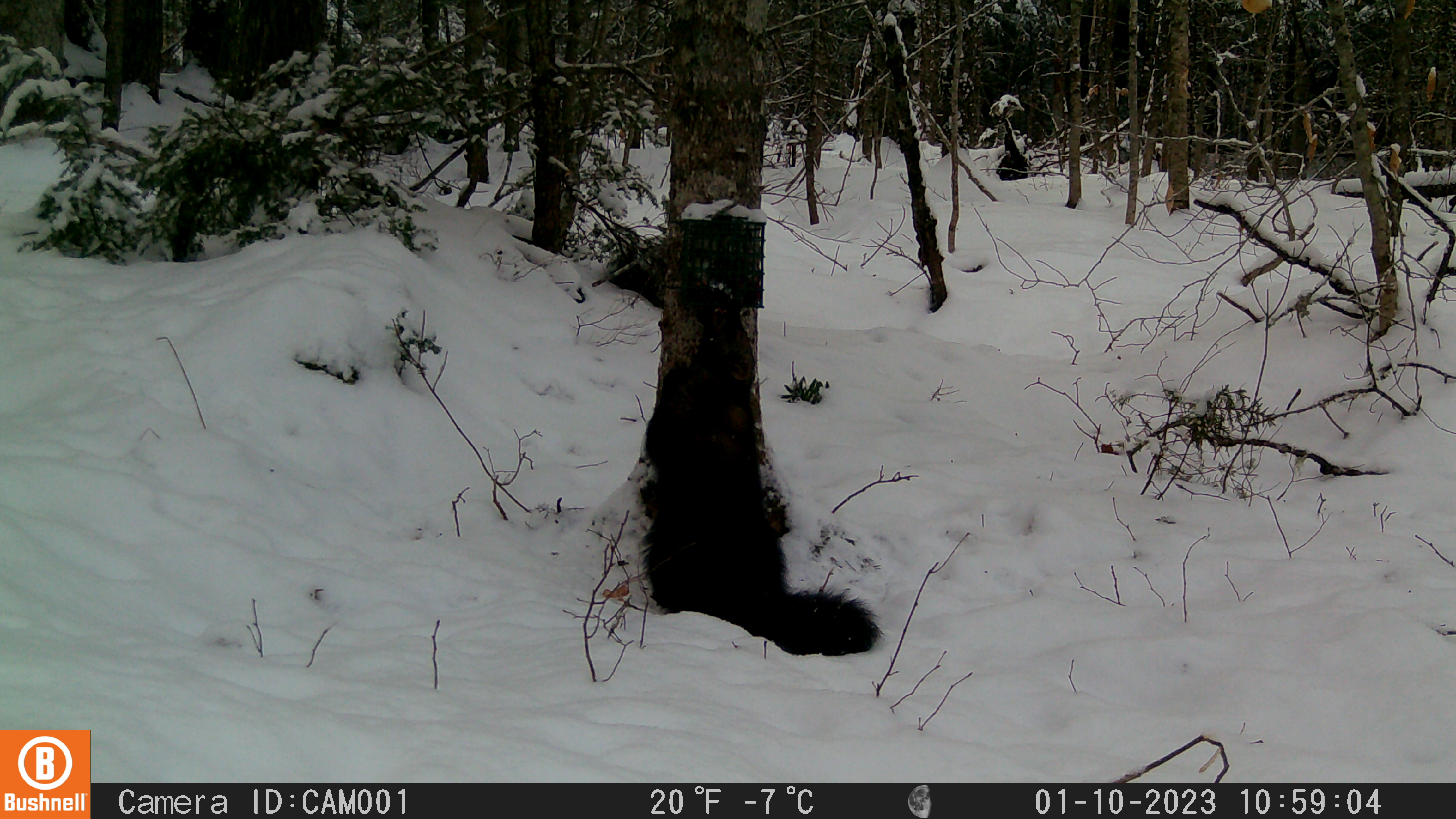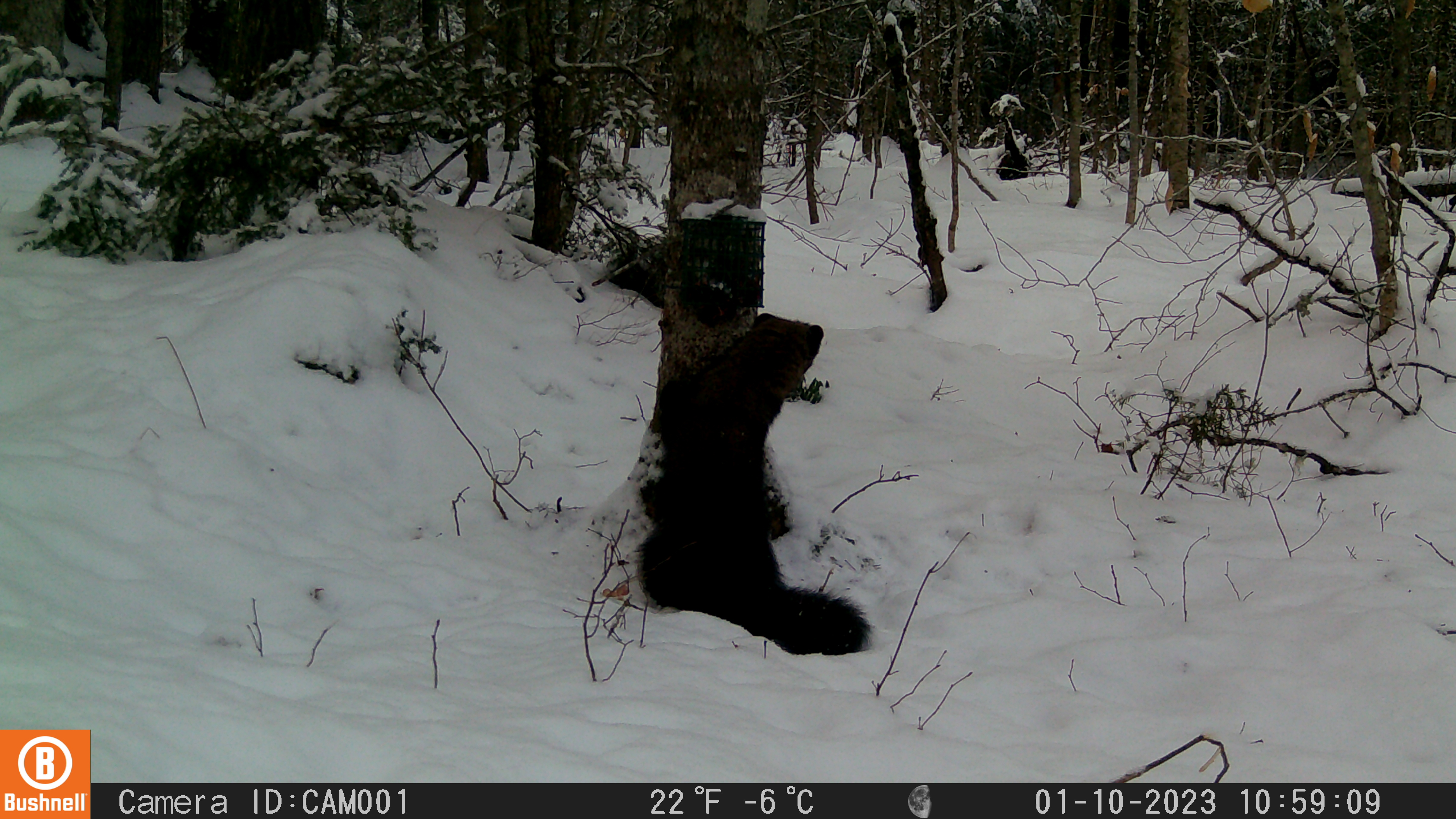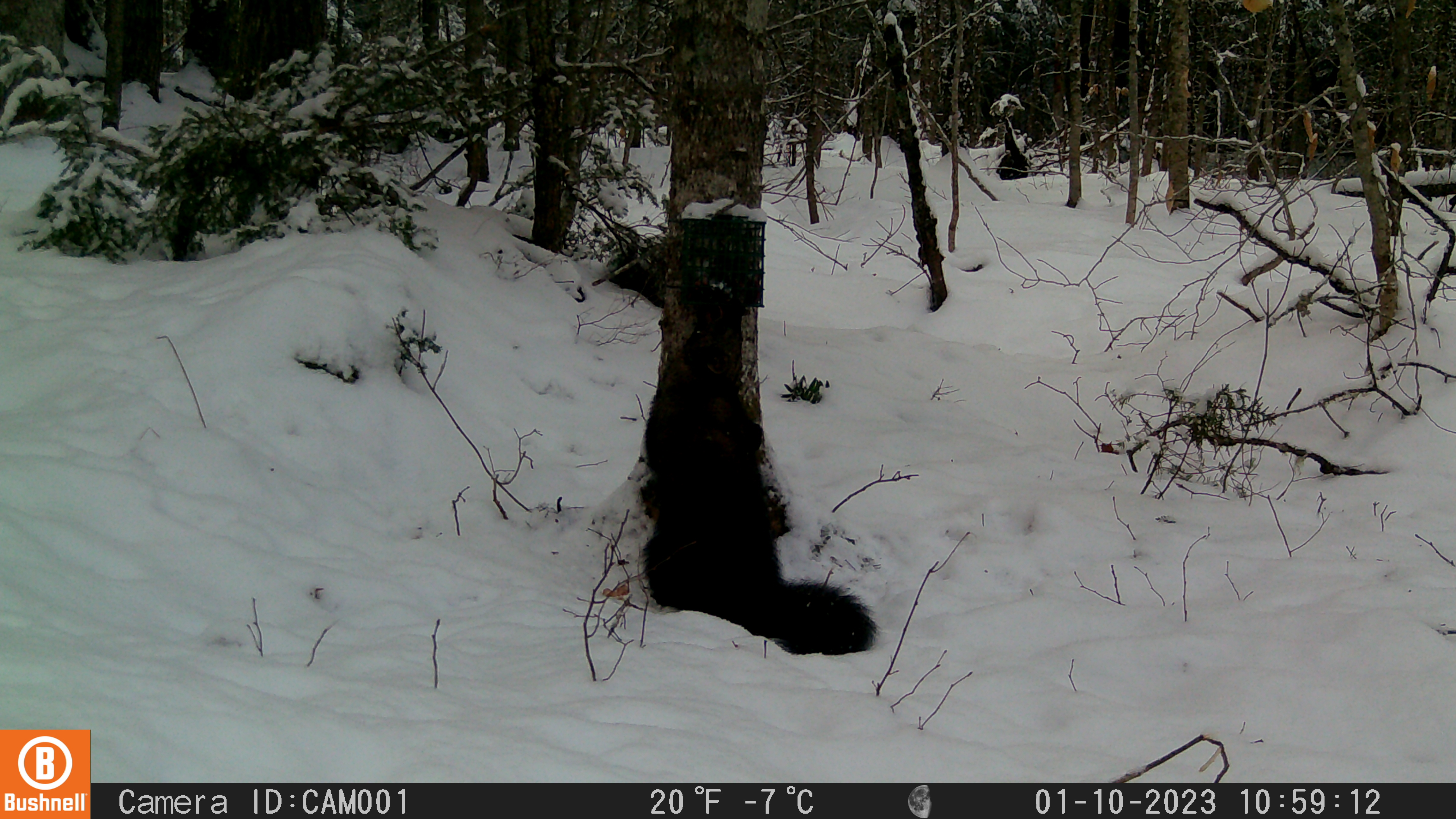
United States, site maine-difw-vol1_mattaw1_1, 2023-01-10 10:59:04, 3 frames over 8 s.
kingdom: Animalia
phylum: Chordata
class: Mammalia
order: Carnivora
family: Mustelidae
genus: Pekania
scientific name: Pekania pennanti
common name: fisher